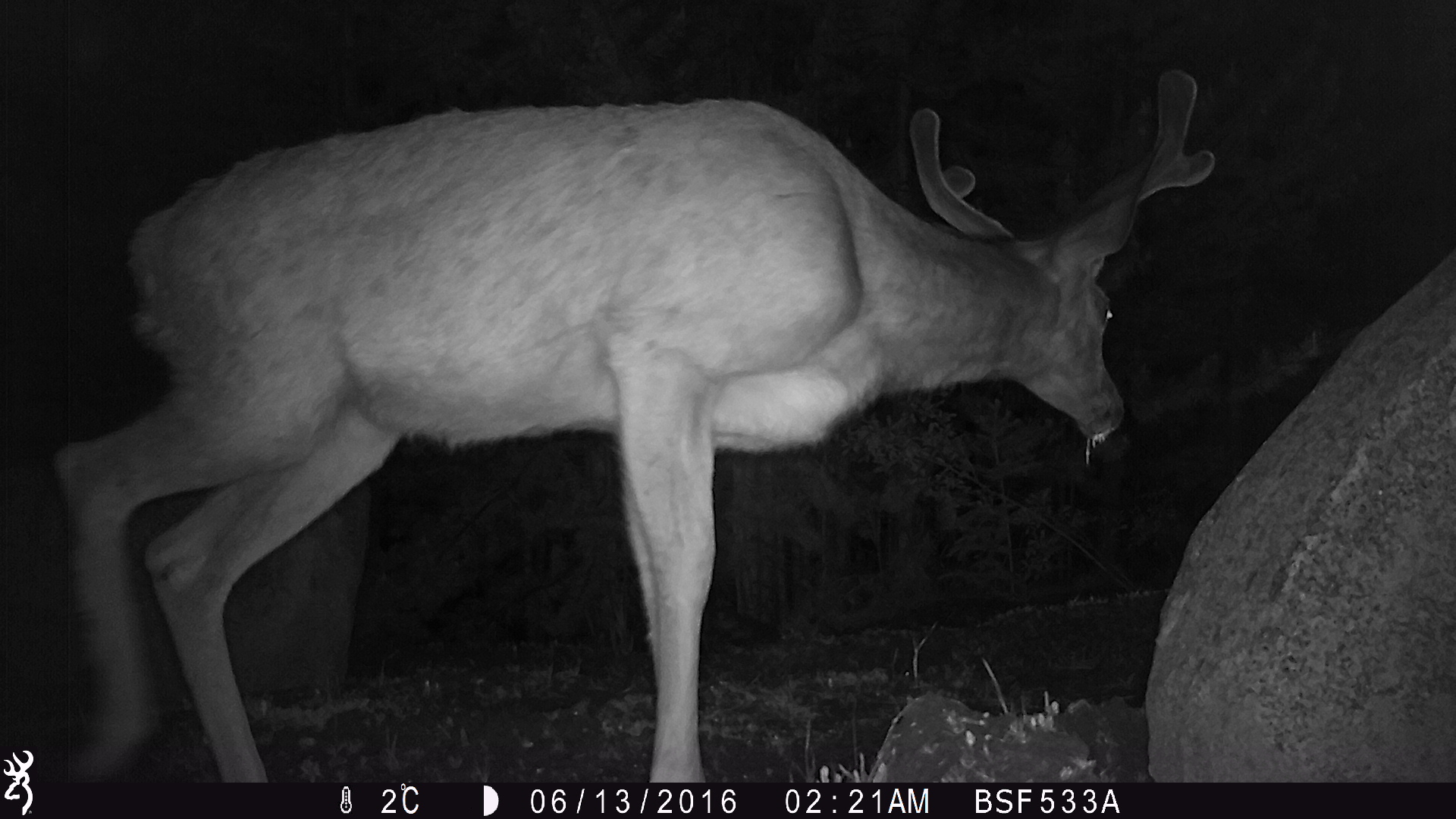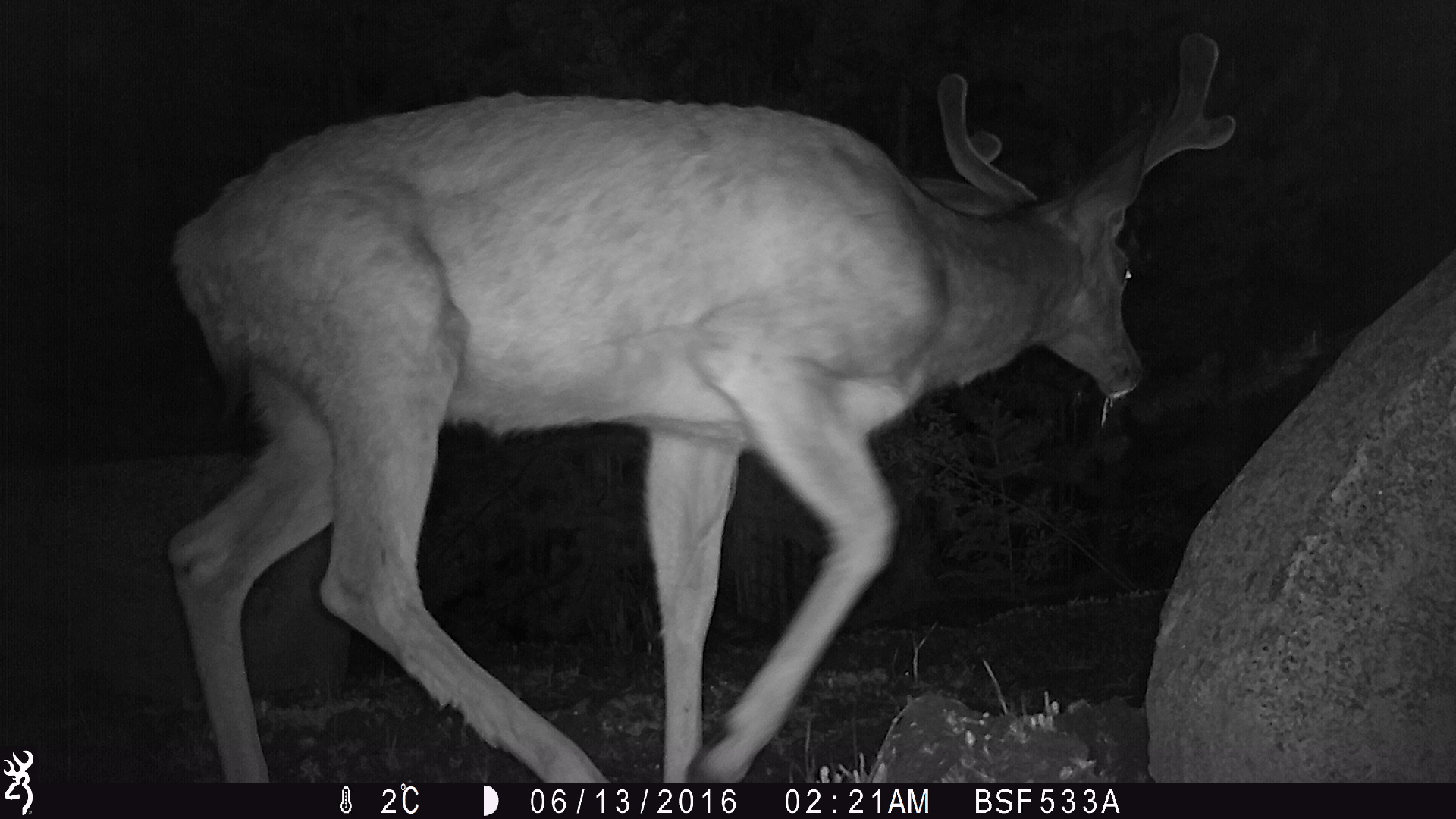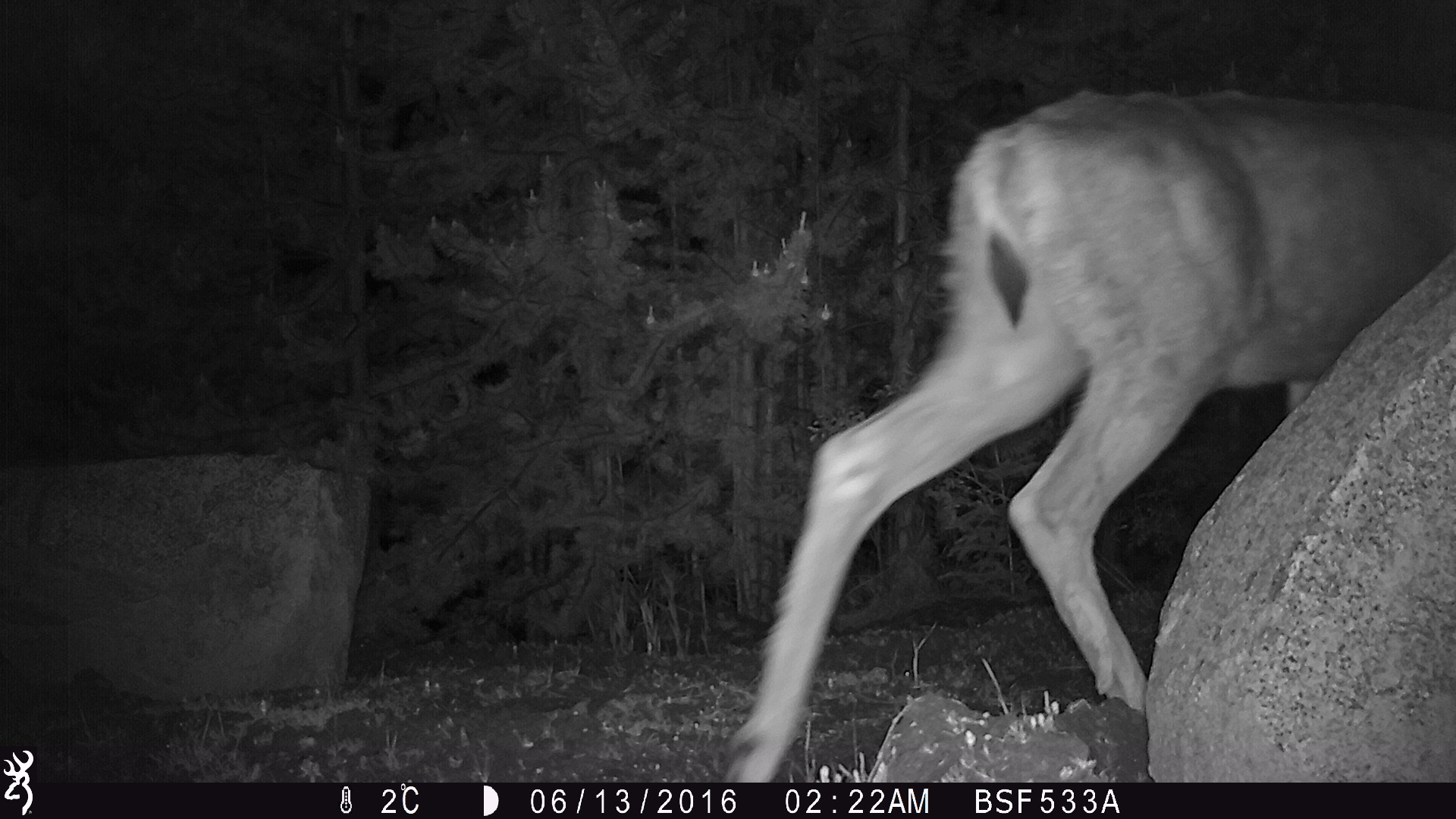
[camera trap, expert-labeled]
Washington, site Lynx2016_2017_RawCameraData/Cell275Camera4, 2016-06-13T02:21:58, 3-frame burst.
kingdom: Animalia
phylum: Chordata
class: Mammalia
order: Artiodactyla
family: Cervidae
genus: Odocoileus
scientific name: Odocoileus hemionus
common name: mule deer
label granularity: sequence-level